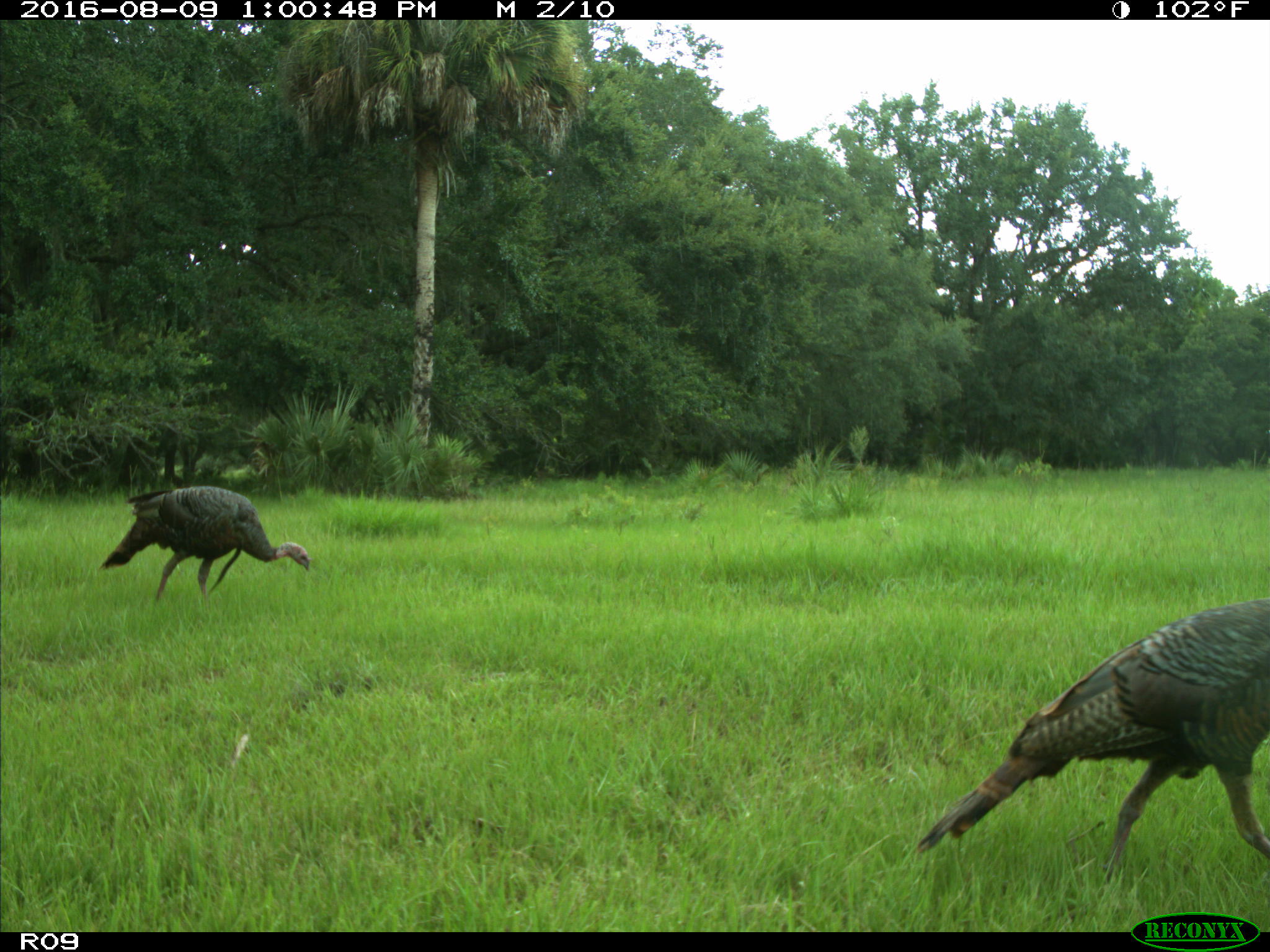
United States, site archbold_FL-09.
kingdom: Animalia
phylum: Chordata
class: Aves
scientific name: Aves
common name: birds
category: unidentified bird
Unidentified bird (birds) (Aves).